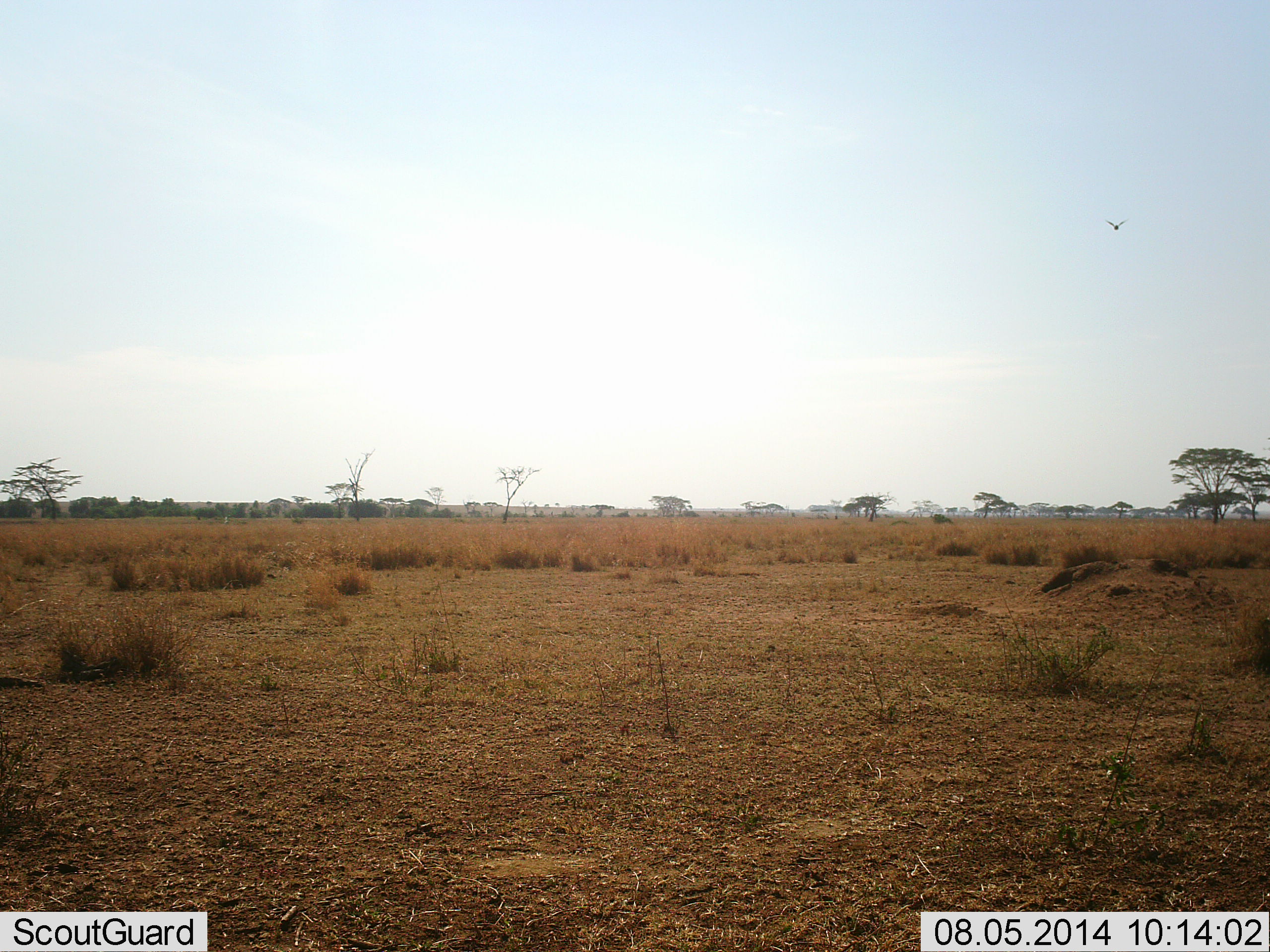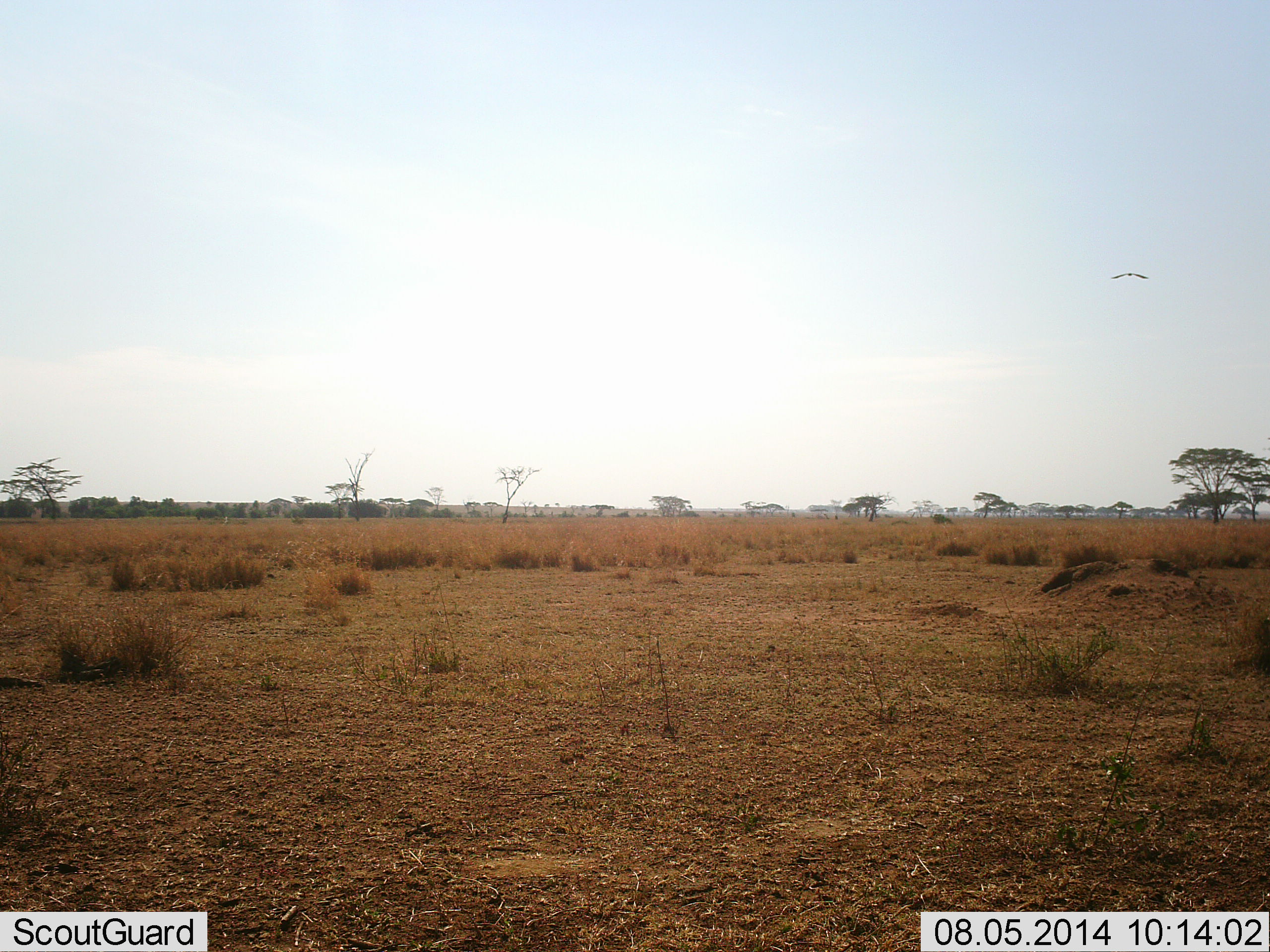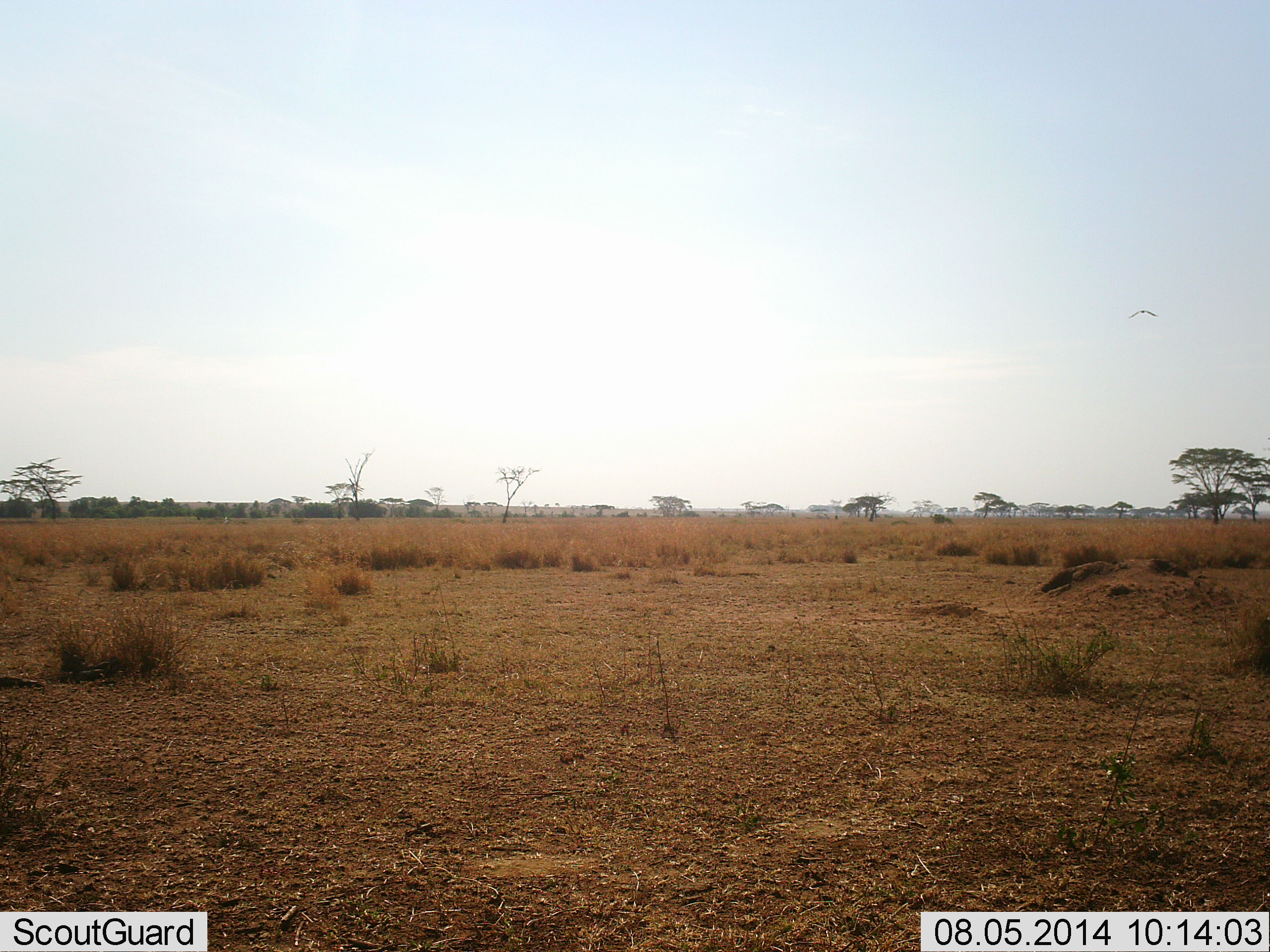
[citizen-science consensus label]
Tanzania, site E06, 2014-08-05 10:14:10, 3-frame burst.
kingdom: Animalia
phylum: Chordata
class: Aves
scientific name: Aves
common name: bird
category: otherbird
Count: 1.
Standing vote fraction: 0%.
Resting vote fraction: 0%.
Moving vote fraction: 100%.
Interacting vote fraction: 0%.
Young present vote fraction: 0%.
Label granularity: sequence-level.